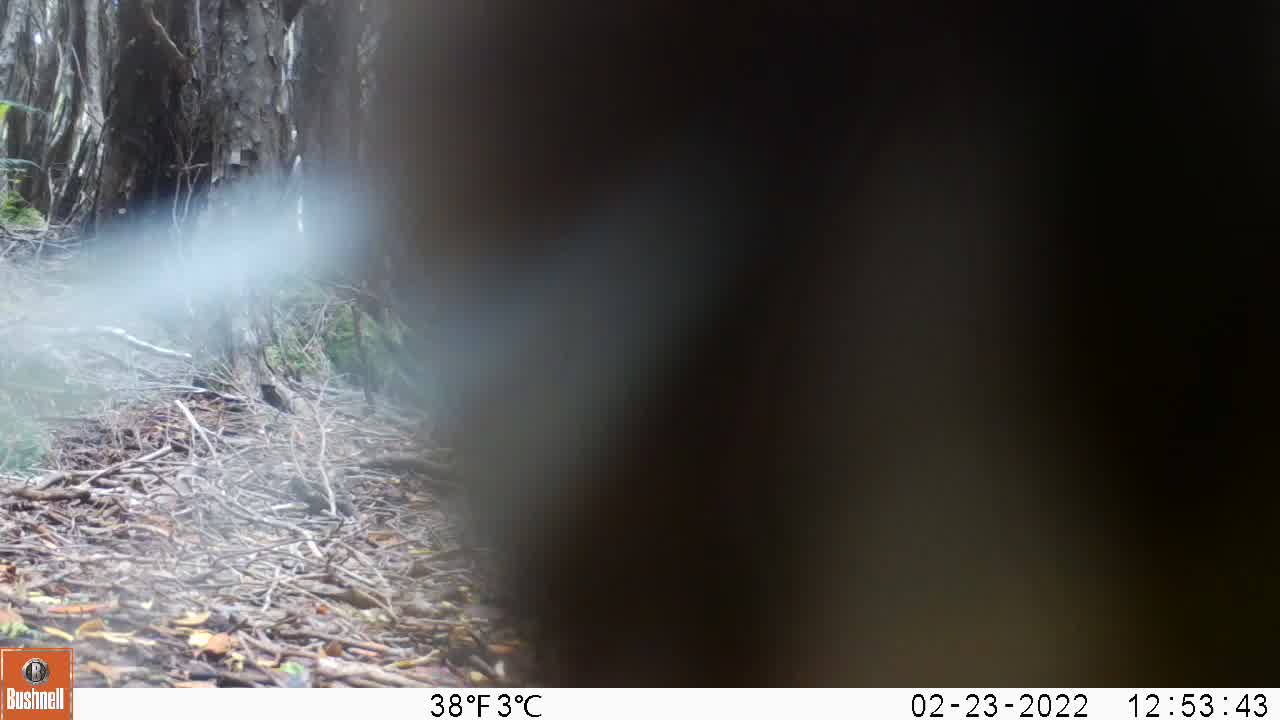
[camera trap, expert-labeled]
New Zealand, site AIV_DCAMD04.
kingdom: Animalia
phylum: Chordata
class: Mammalia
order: Carnivora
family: Otariidae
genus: Phocarctos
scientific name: Phocarctos hookeri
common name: new zealand sea lion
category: sealion